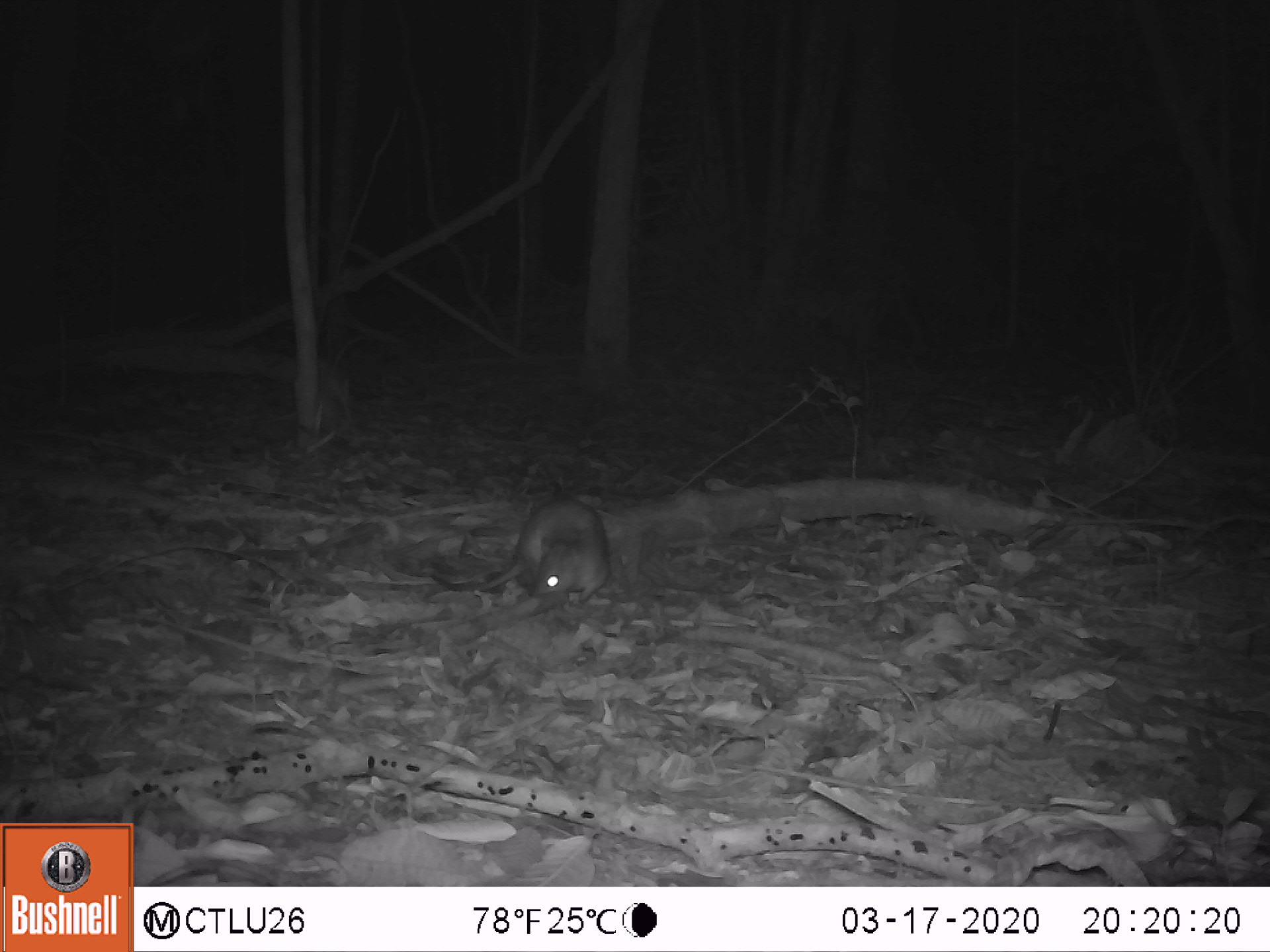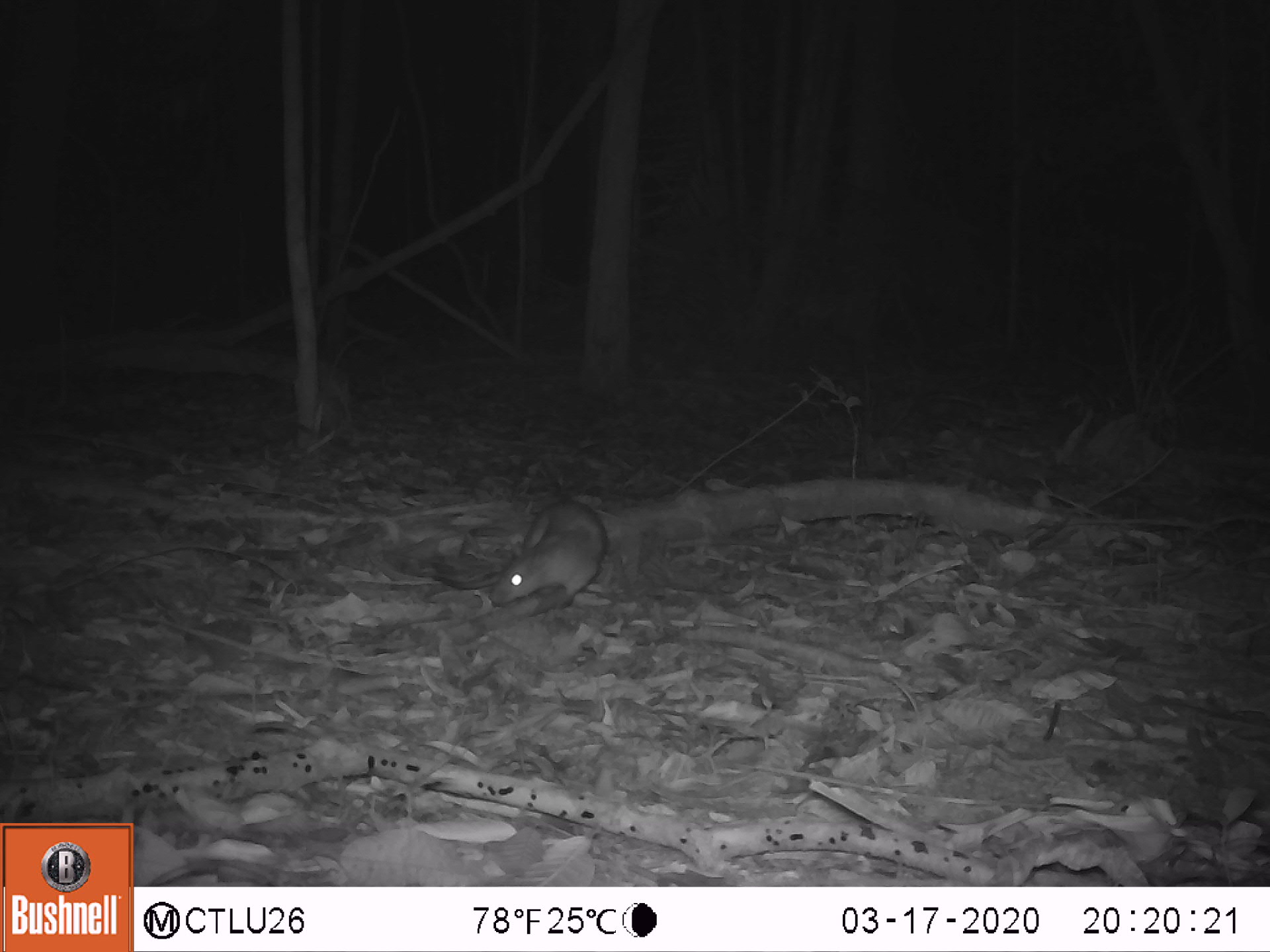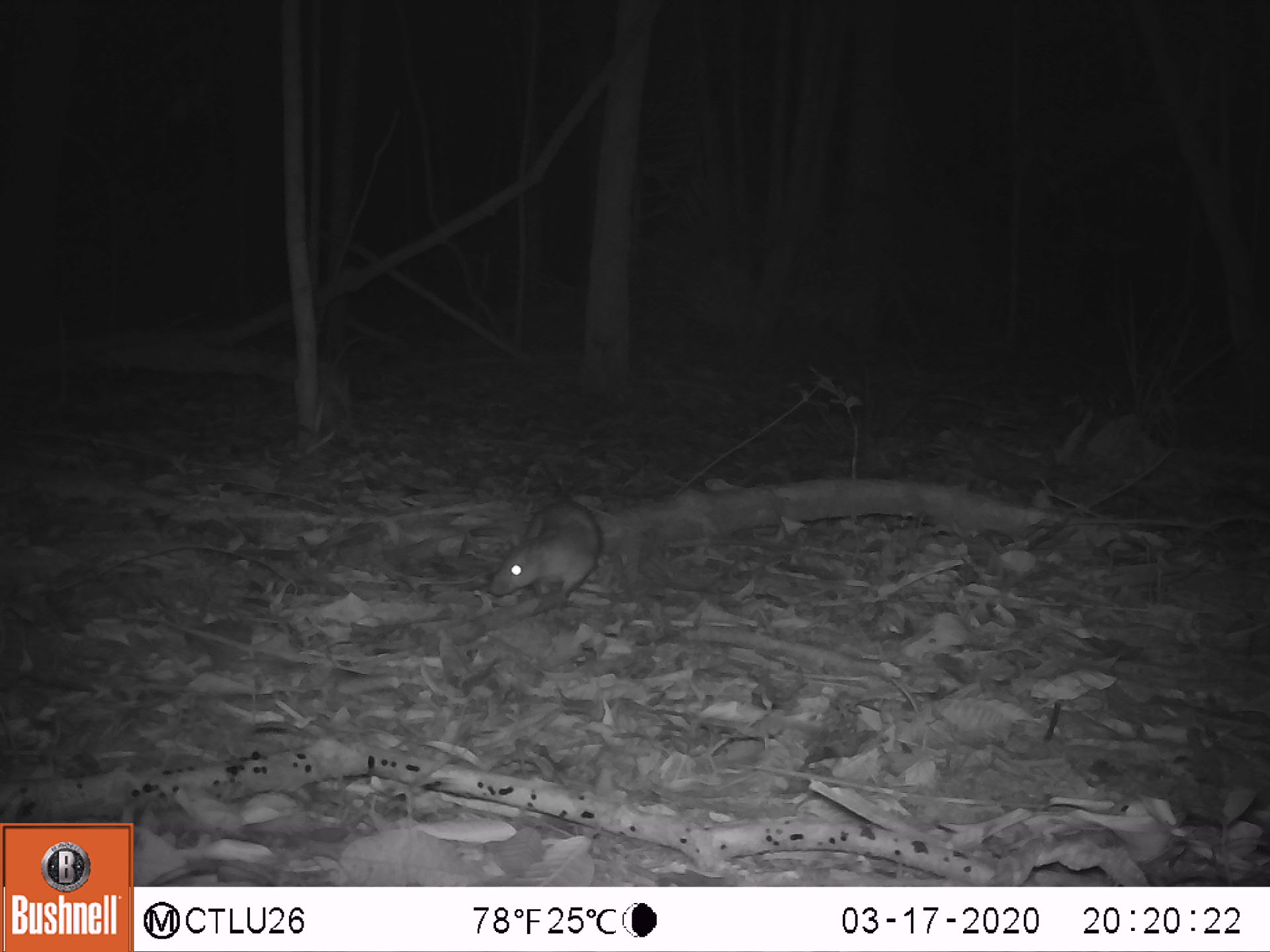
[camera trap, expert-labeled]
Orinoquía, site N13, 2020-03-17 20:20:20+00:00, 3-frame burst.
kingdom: Animalia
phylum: Chordata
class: Mammalia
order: Rodentia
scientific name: Rodentia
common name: rodent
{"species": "rodent (Rodentia)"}